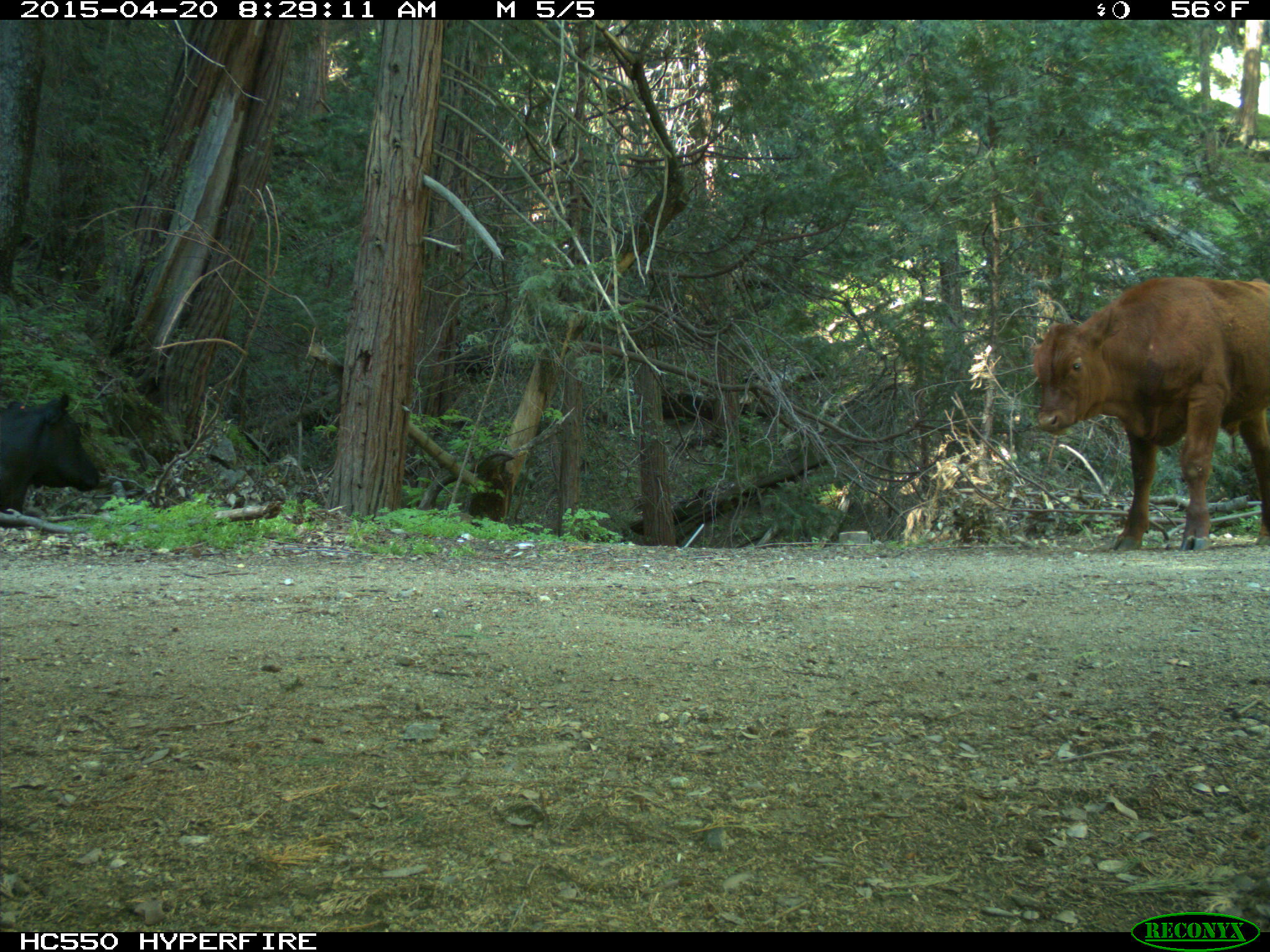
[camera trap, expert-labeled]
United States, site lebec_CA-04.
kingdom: Animalia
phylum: Chordata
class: Mammalia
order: Artiodactyla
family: Bovidae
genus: Bos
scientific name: Bos taurus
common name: domestic cow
Bos taurus (domestic cow).